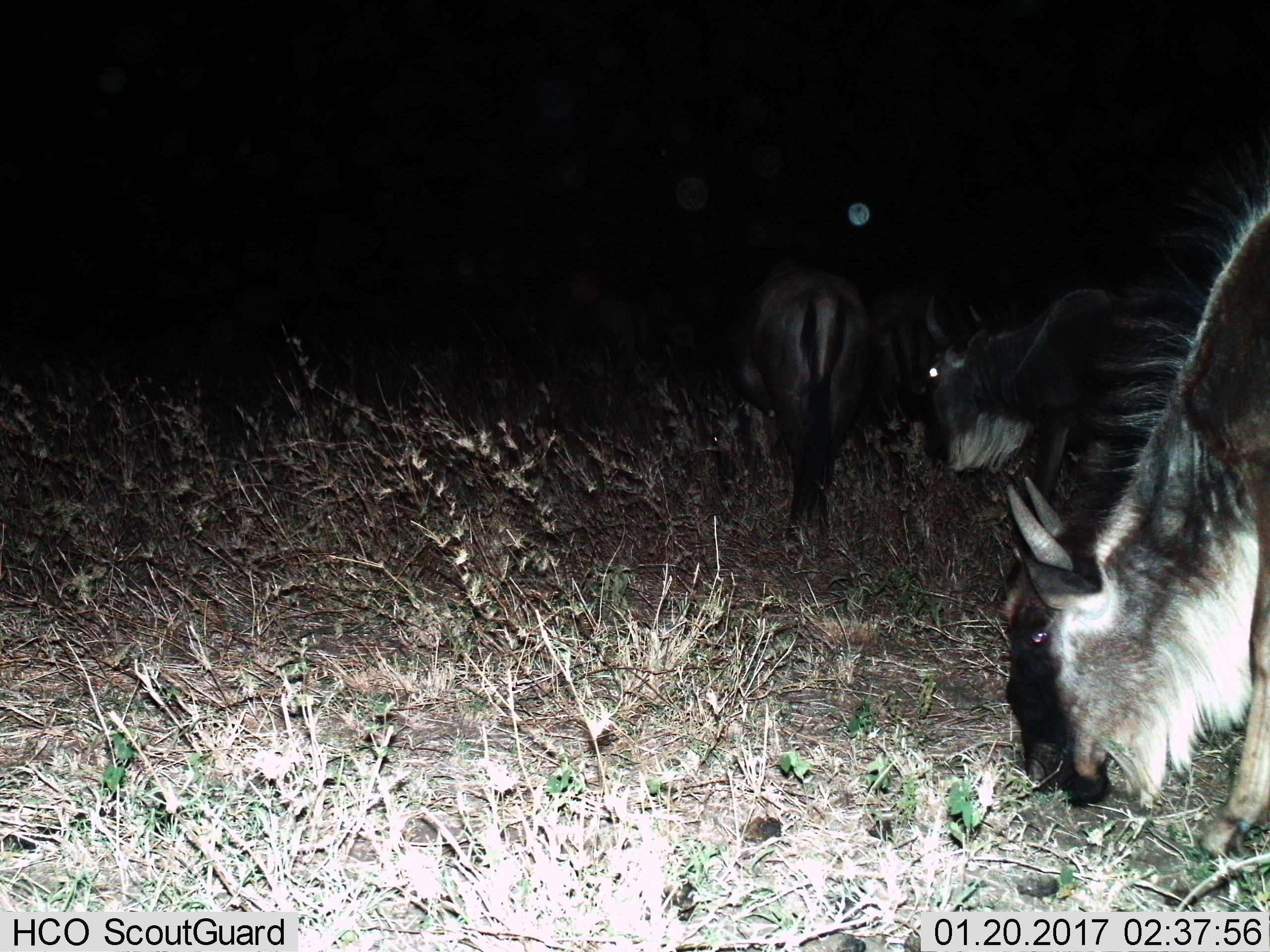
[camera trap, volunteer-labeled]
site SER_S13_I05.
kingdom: Animalia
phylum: Chordata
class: Mammalia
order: Artiodactyla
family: Bovidae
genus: Connochaetes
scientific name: Connochaetes taurinus taurinus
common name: blue wildebeest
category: wildebeestblue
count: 3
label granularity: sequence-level